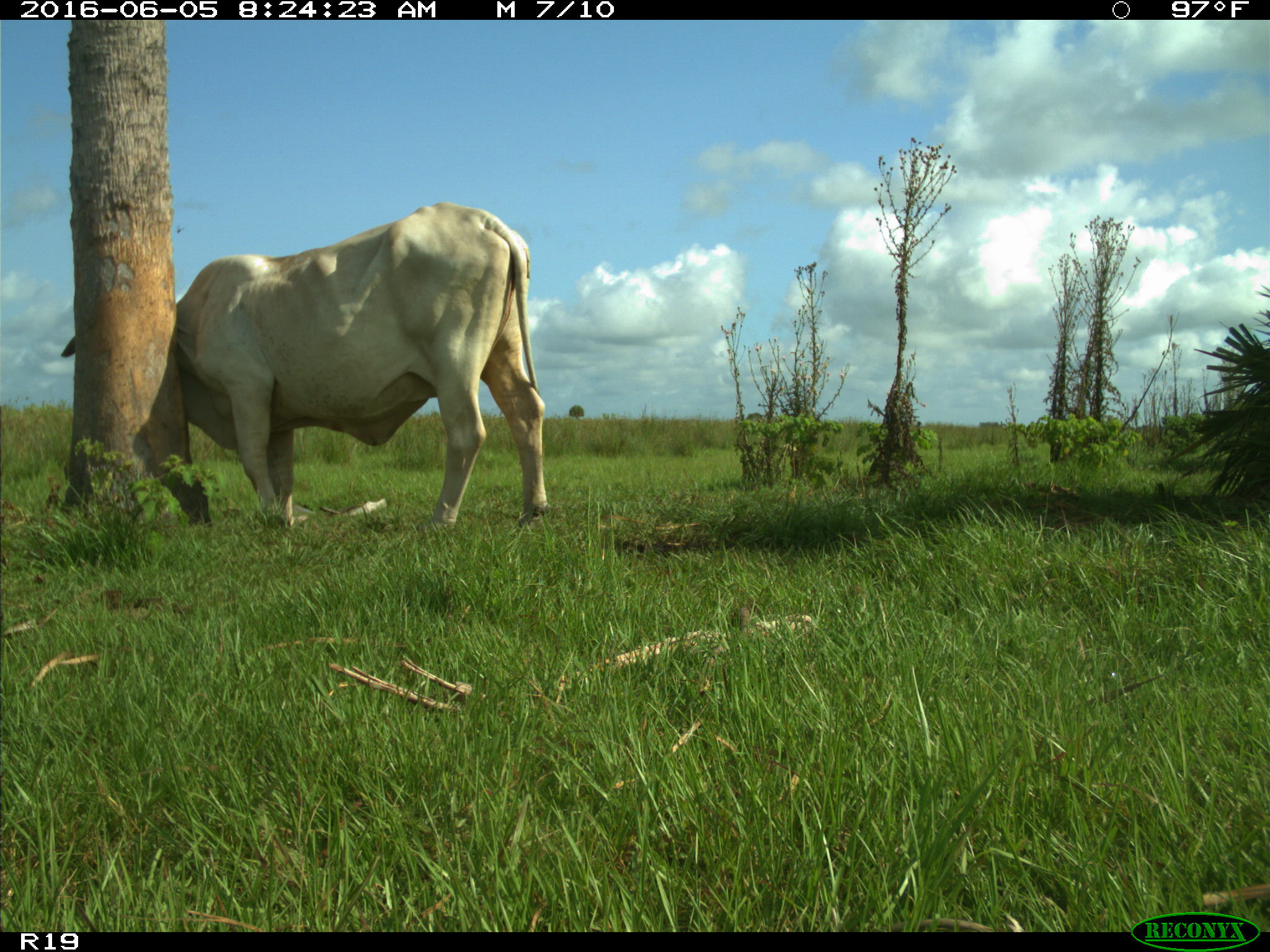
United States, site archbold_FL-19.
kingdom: Animalia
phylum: Chordata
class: Mammalia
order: Artiodactyla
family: Bovidae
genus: Bos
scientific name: Bos taurus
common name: domestic cow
Bos taurus (domestic cow).